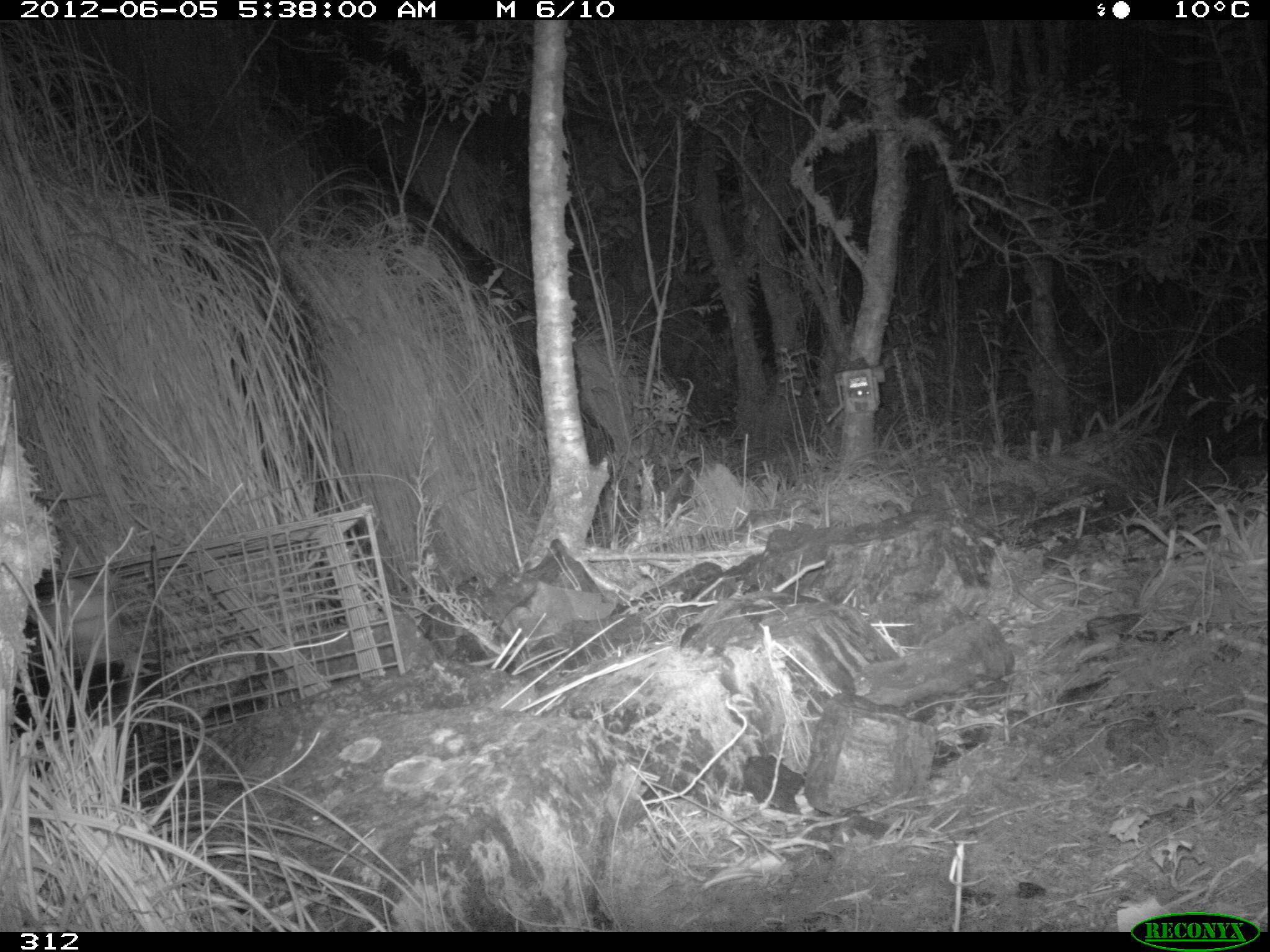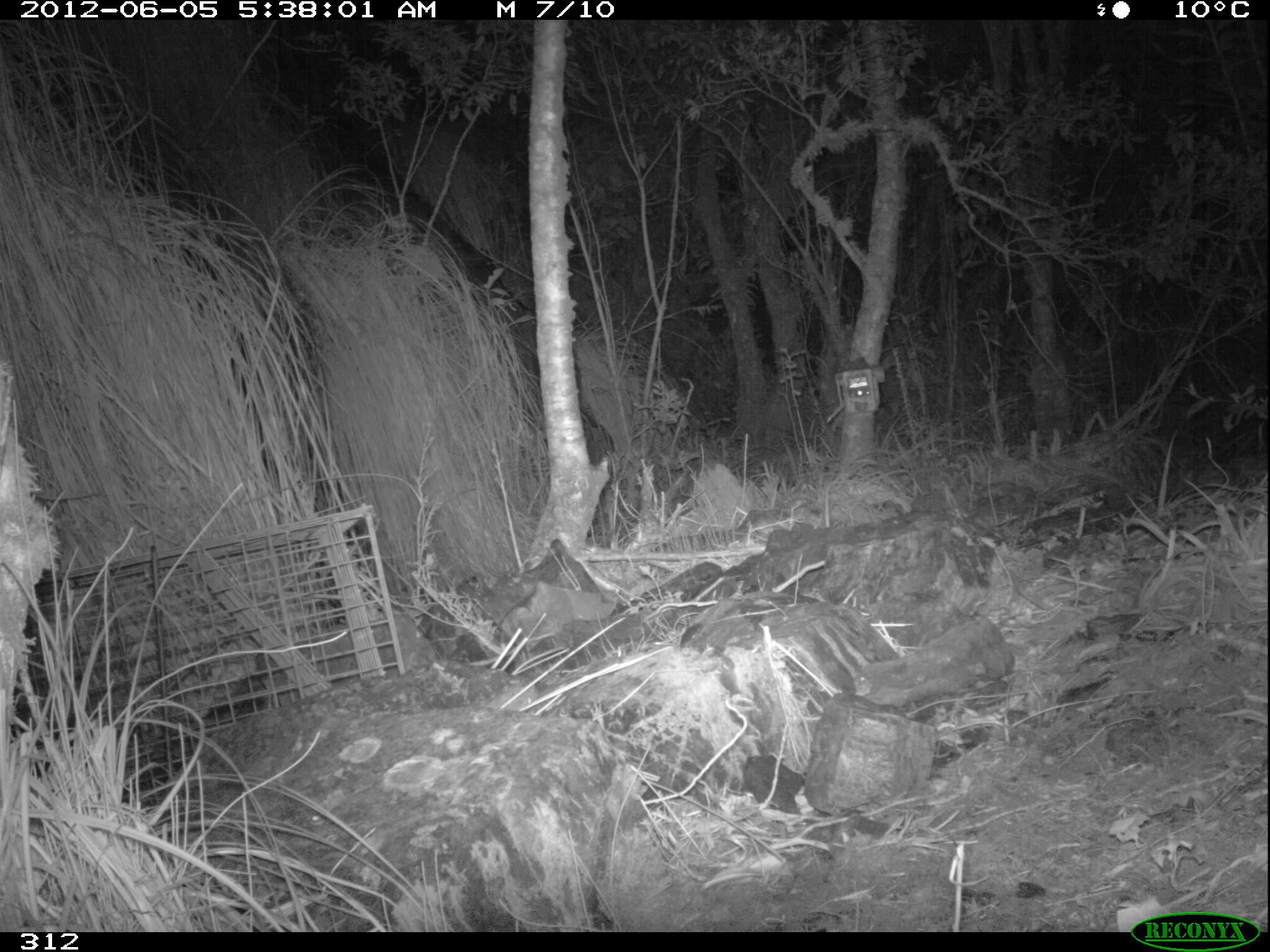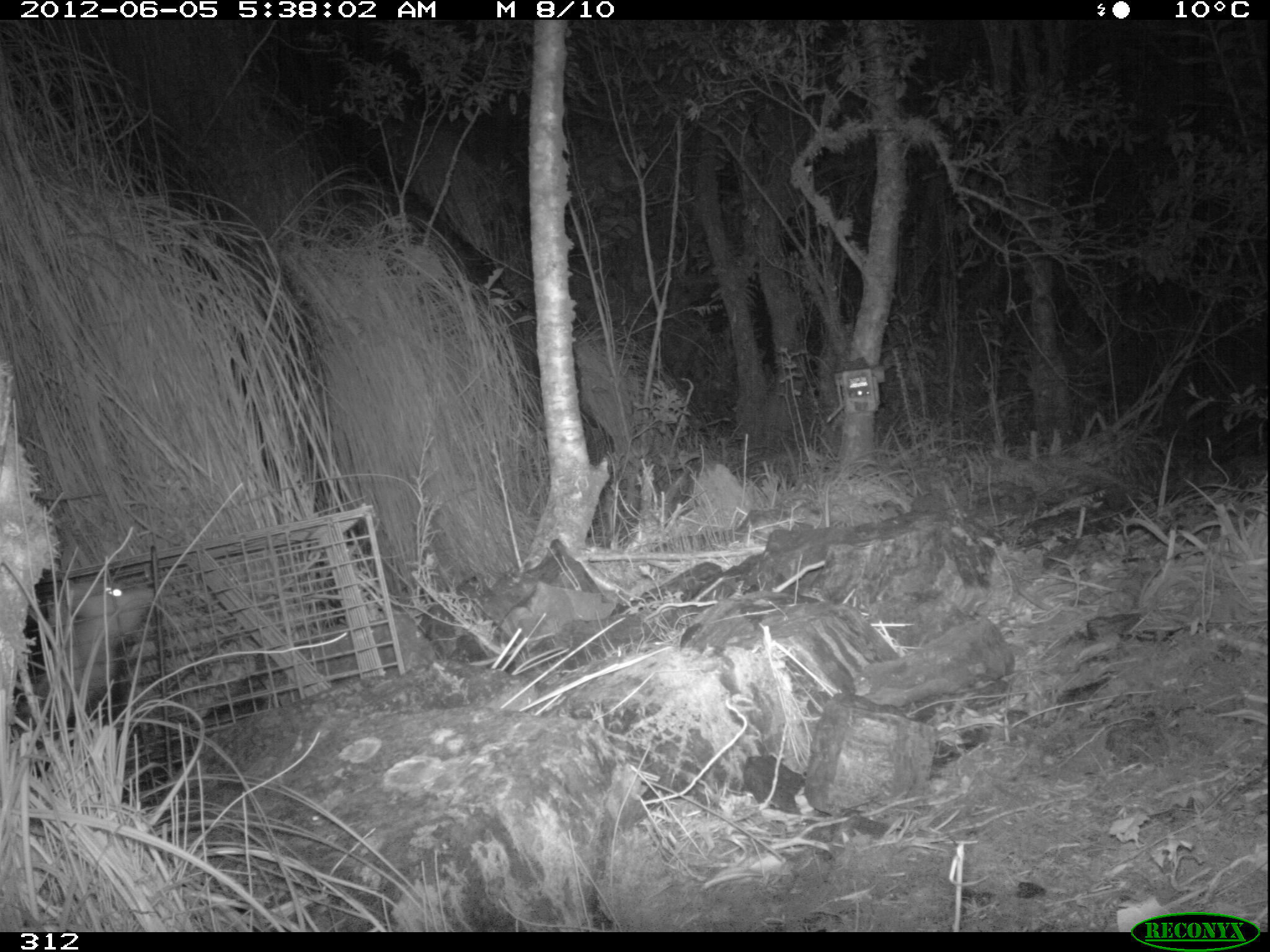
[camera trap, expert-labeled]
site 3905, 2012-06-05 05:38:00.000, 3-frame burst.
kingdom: Animalia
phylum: Chordata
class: Mammalia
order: Didelphimorphia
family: Didelphidae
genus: Didelphis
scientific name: Didelphis pernigra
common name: andean white-eared opossum